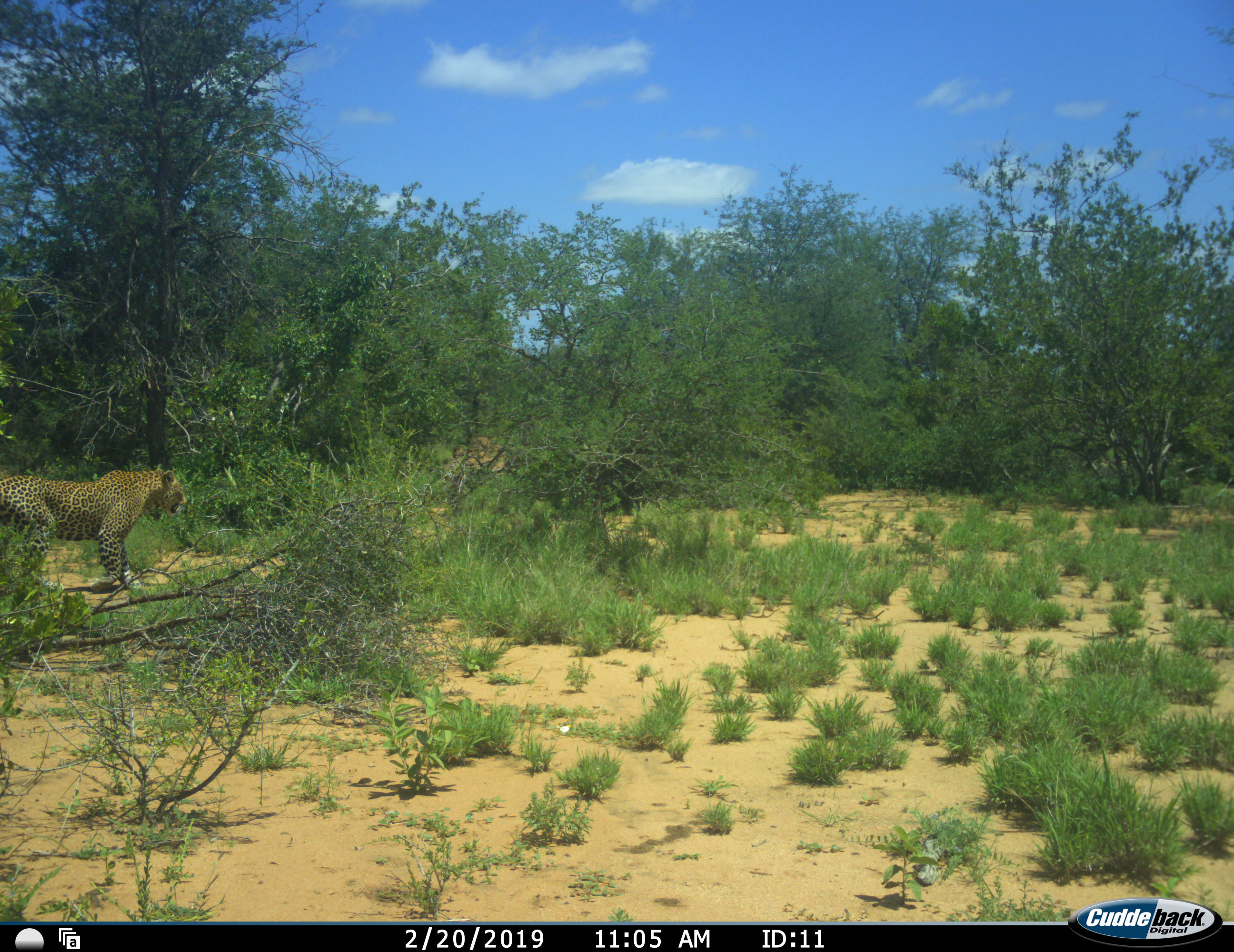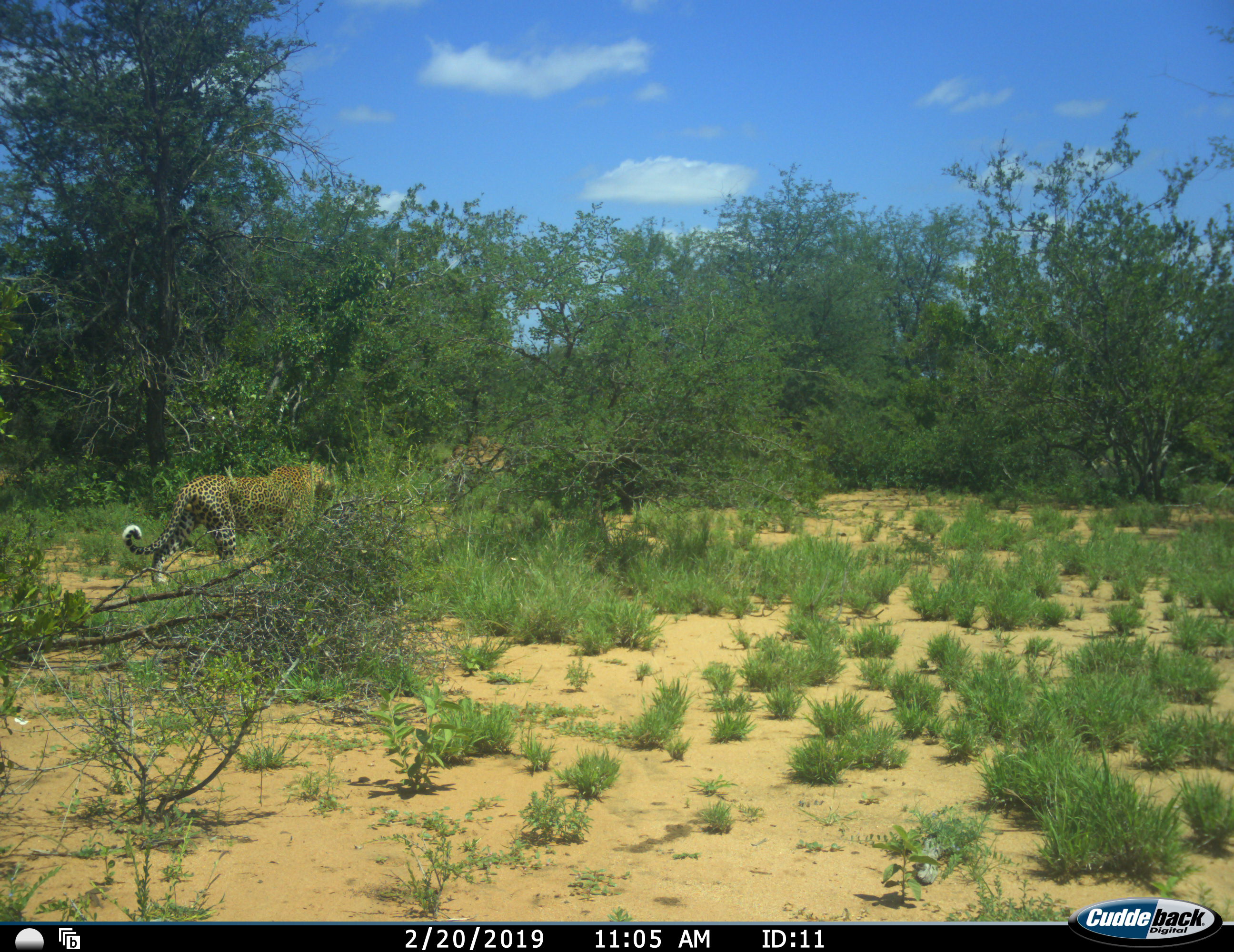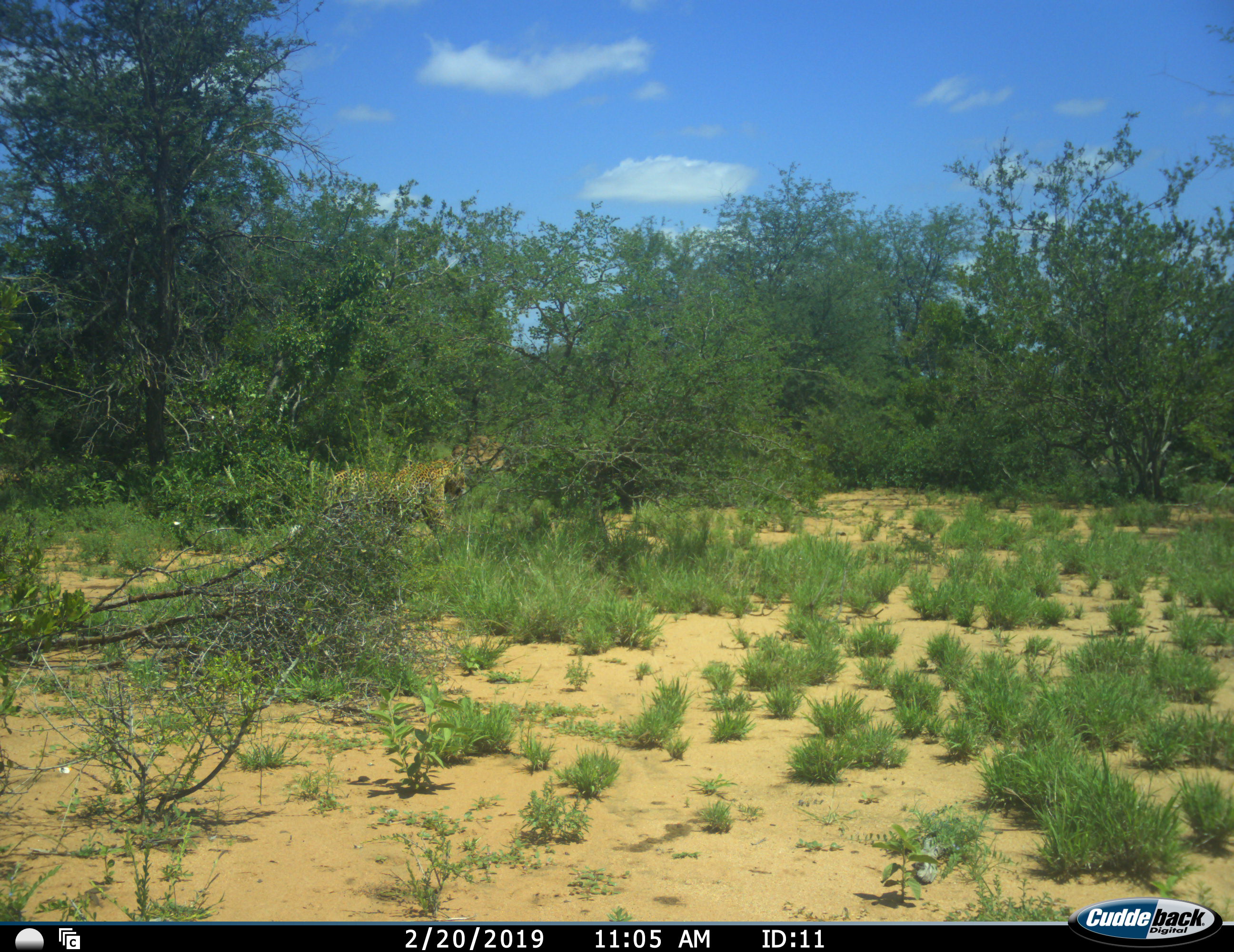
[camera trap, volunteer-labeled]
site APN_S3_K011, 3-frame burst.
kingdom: Animalia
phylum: Chordata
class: Mammalia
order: Carnivora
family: Felidae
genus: Panthera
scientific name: Panthera pardus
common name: leopard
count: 1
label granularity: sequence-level